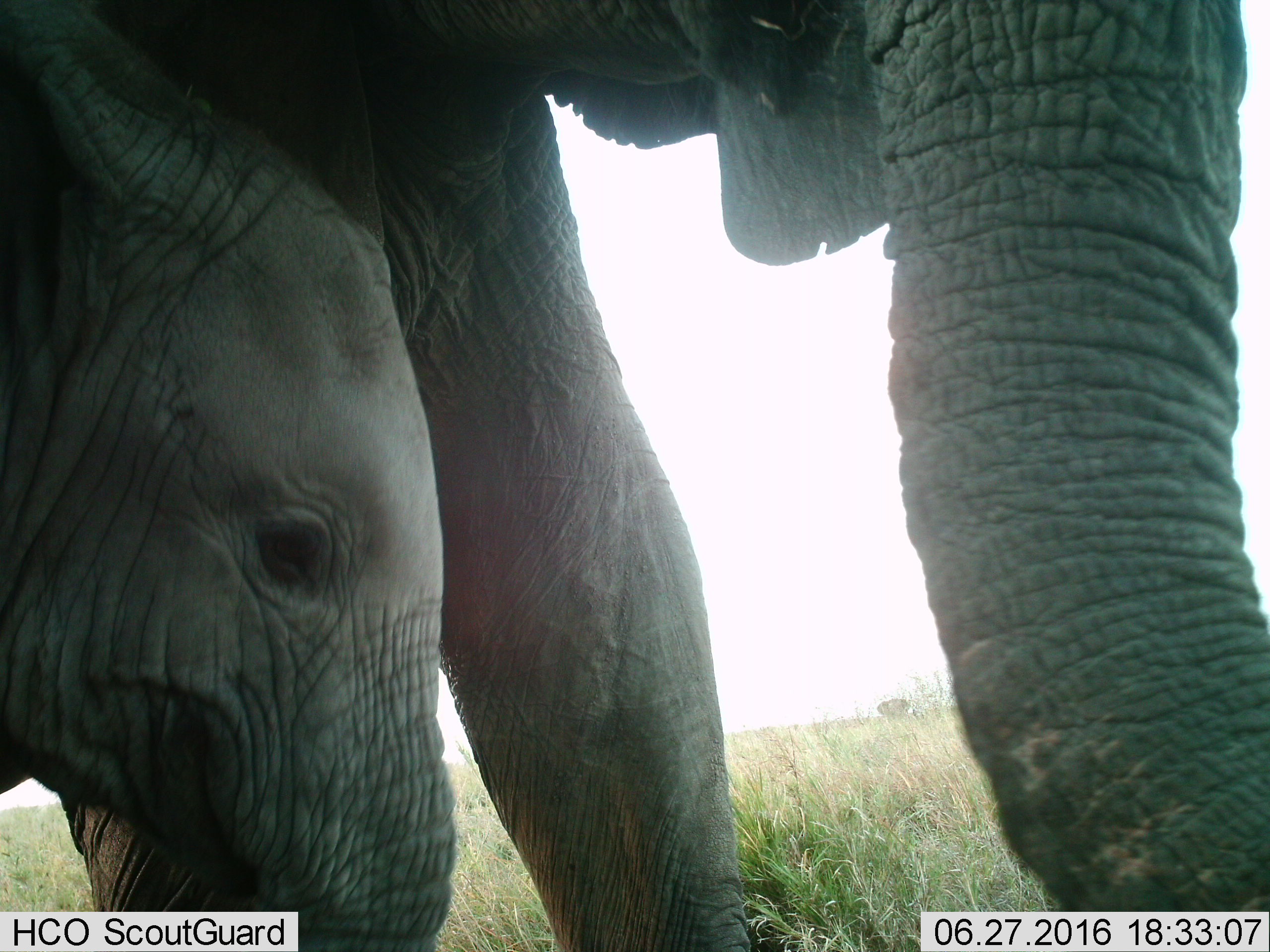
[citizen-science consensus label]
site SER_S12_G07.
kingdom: Animalia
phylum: Chordata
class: Mammalia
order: Proboscidea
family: Elephantidae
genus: Loxodonta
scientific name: Loxodonta africana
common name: african bush elephant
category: elephant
Elephant (african bush elephant) (Loxodonta africana), count 2. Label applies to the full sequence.